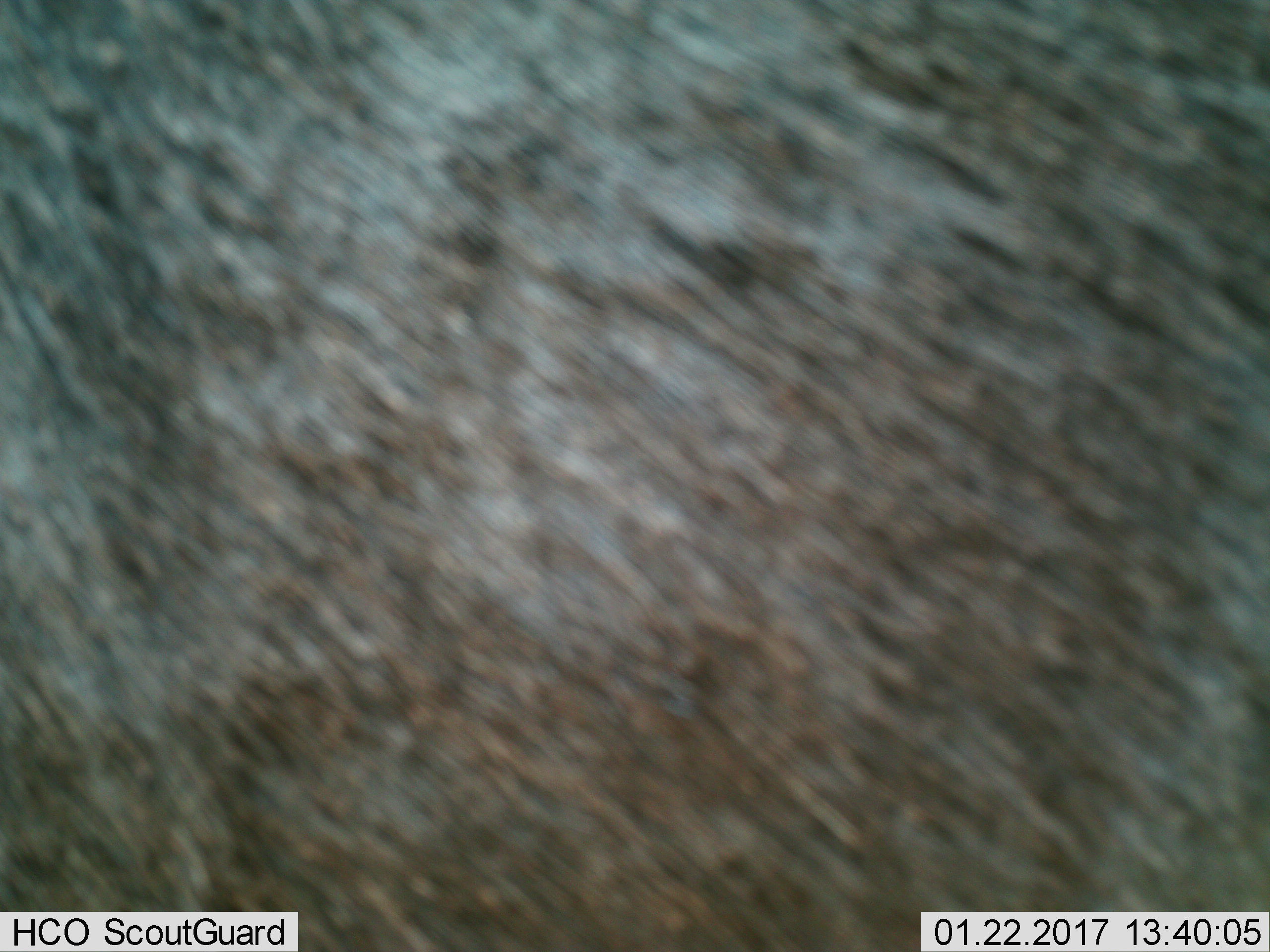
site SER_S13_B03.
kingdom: Animalia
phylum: Chordata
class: Mammalia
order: Artiodactyla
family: Bovidae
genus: Connochaetes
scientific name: Connochaetes taurinus taurinus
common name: blue wildebeest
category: wildebeestblue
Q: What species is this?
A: Wildebeestblue (blue wildebeest) (Connochaetes taurinus taurinus).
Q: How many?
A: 1.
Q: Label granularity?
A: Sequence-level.